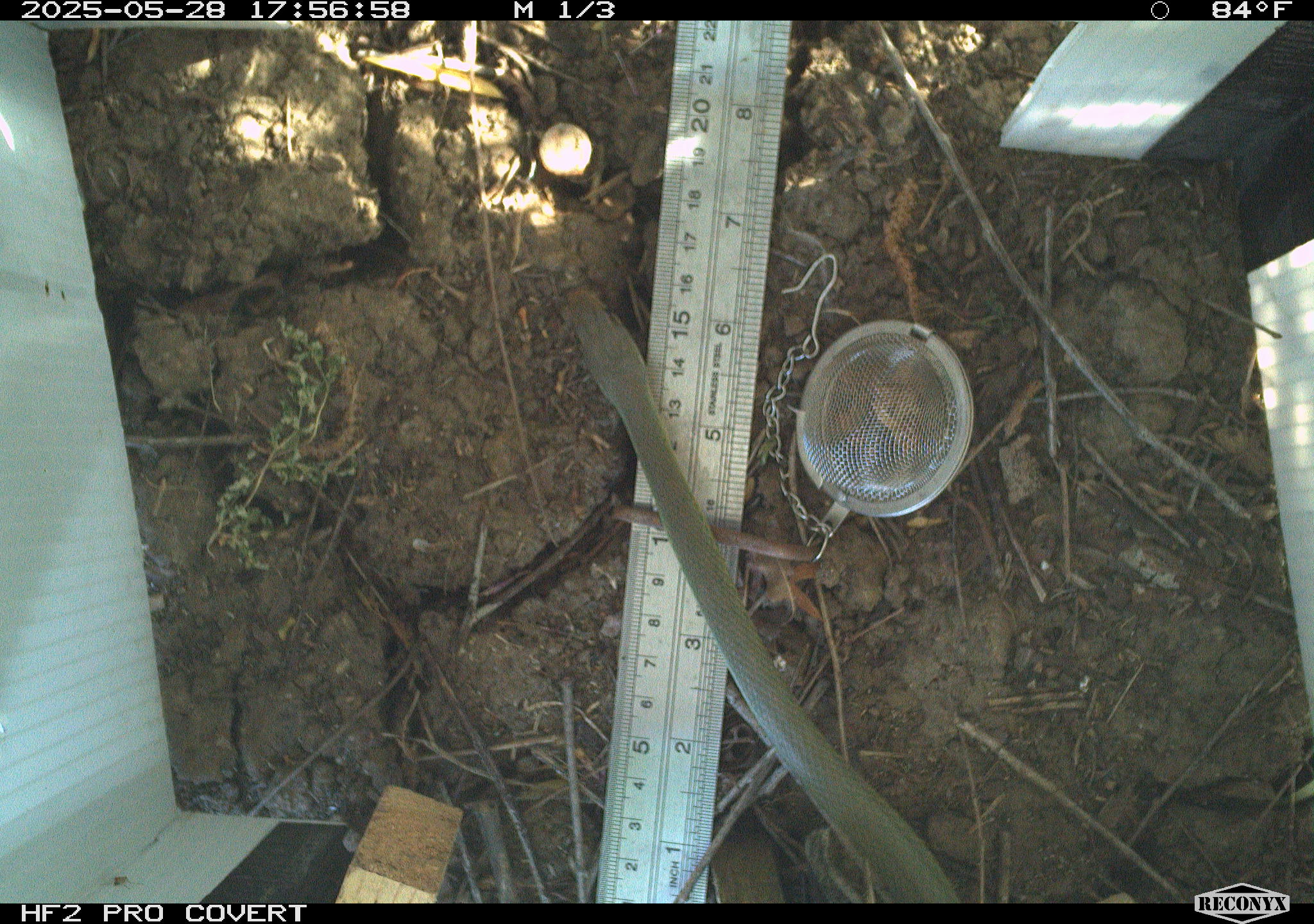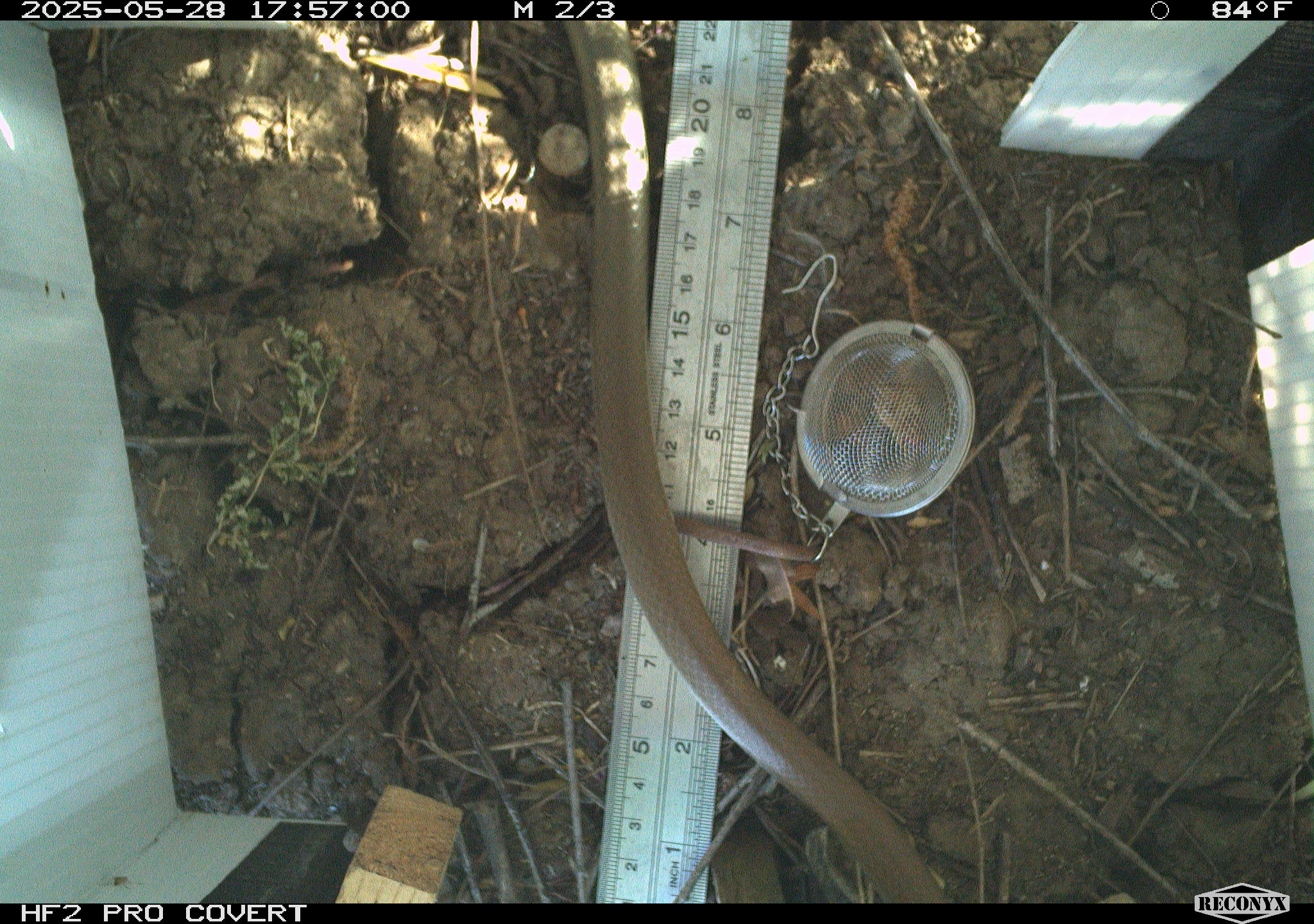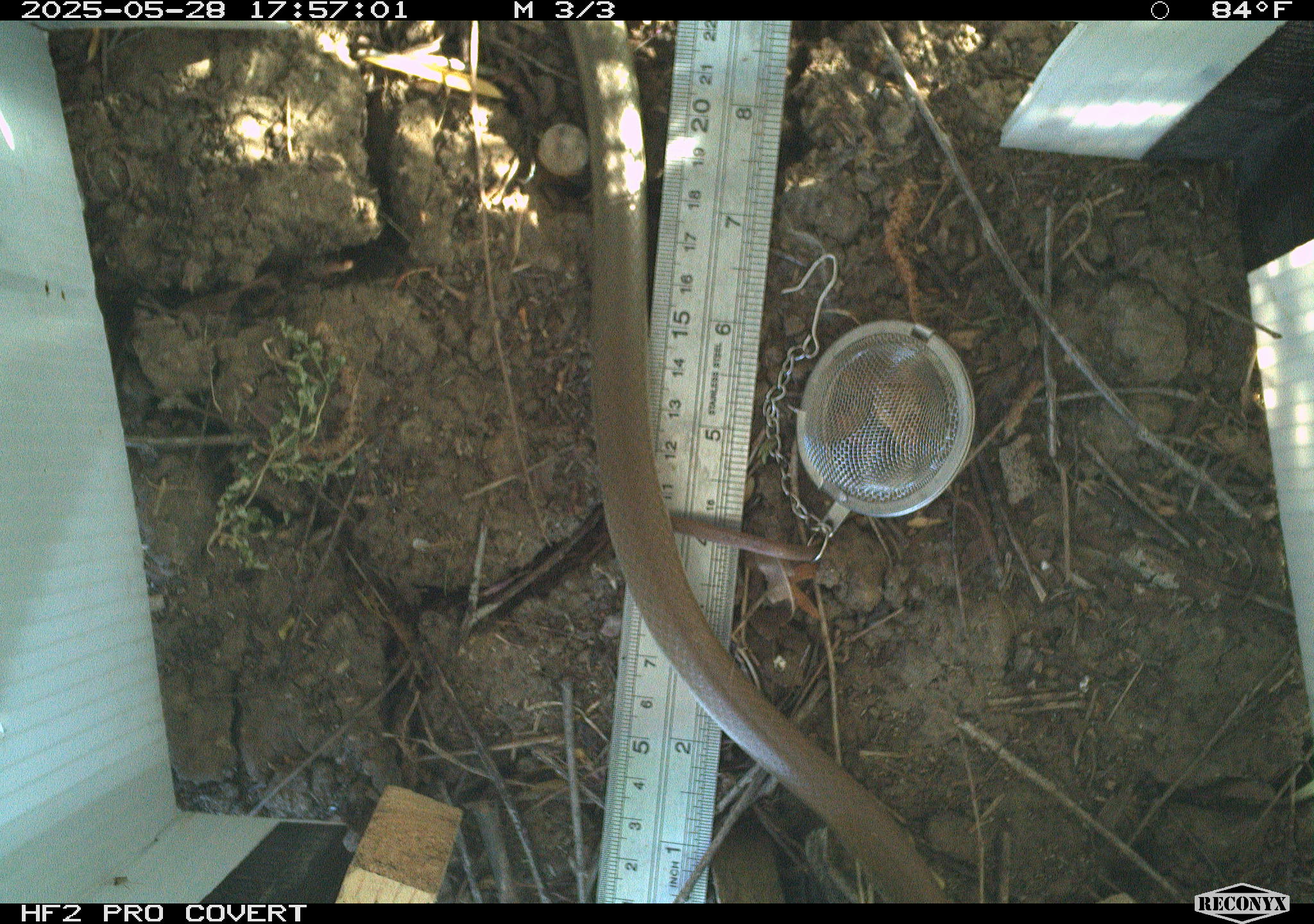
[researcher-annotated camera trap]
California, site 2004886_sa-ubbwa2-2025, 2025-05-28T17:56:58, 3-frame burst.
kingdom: Animalia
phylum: Chordata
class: Reptilia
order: Squamata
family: Colubridae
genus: Coluber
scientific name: Coluber constrictor mormon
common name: western yellow-bellied racer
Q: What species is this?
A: Western yellow-bellied racer (Coluber constrictor mormon).